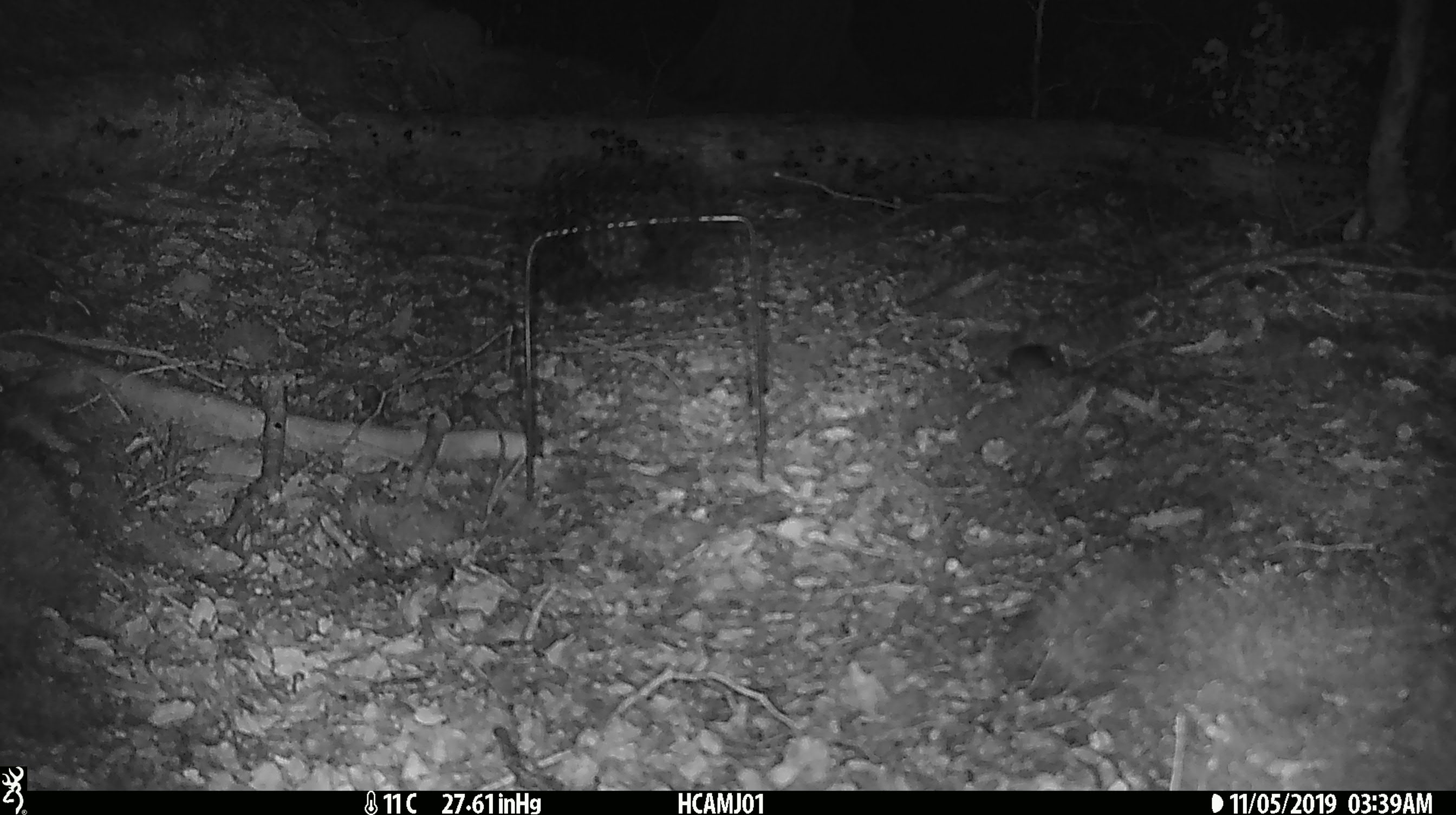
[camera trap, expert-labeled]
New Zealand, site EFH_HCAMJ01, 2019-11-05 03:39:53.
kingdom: Animalia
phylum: Chordata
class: Mammalia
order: Rodentia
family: Muridae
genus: Mus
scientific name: Mus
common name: mouse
Mouse (Mus).